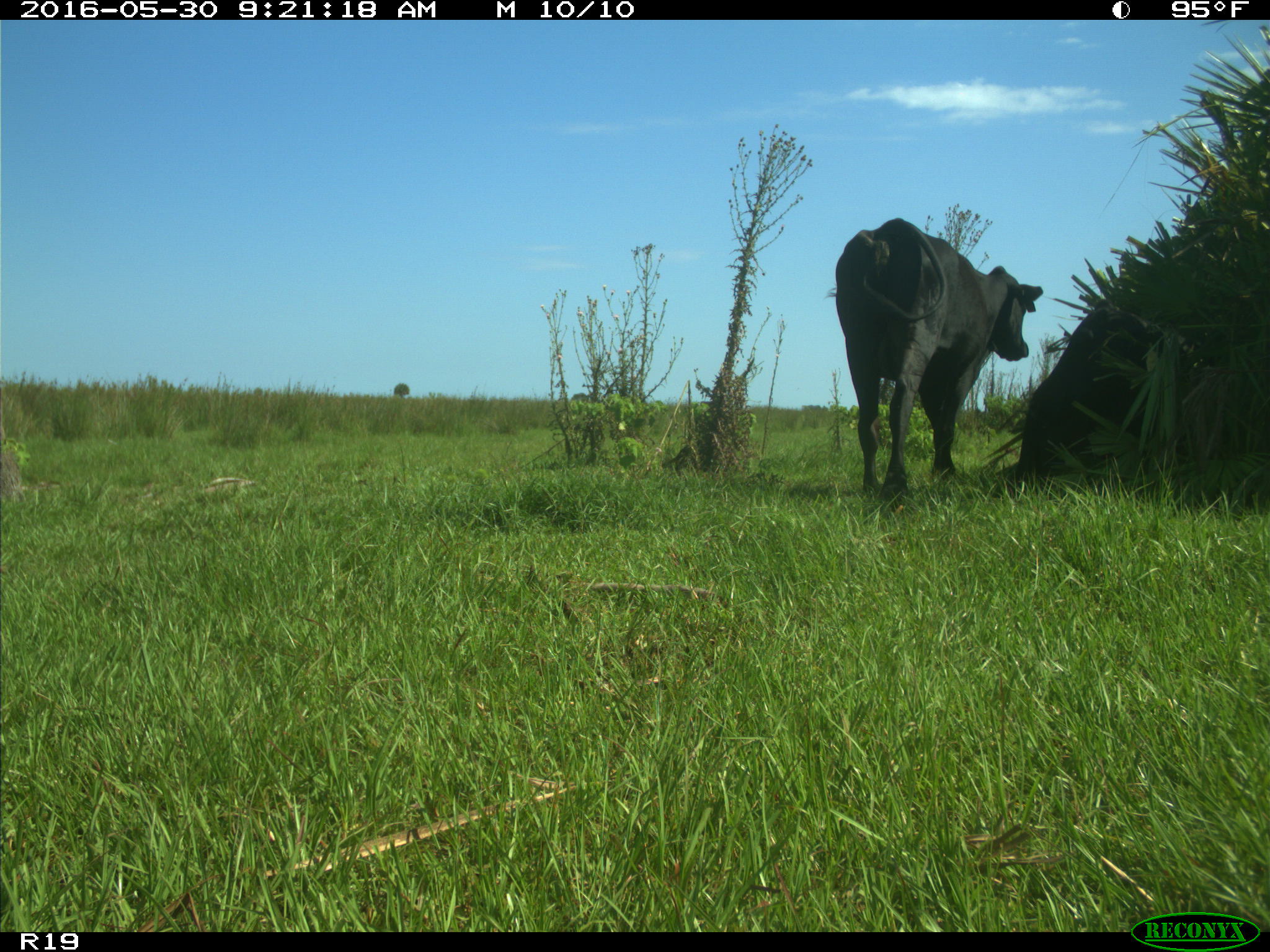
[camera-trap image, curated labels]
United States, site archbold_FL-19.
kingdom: Animalia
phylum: Chordata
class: Mammalia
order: Artiodactyla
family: Bovidae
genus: Bos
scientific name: Bos taurus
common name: domestic cow